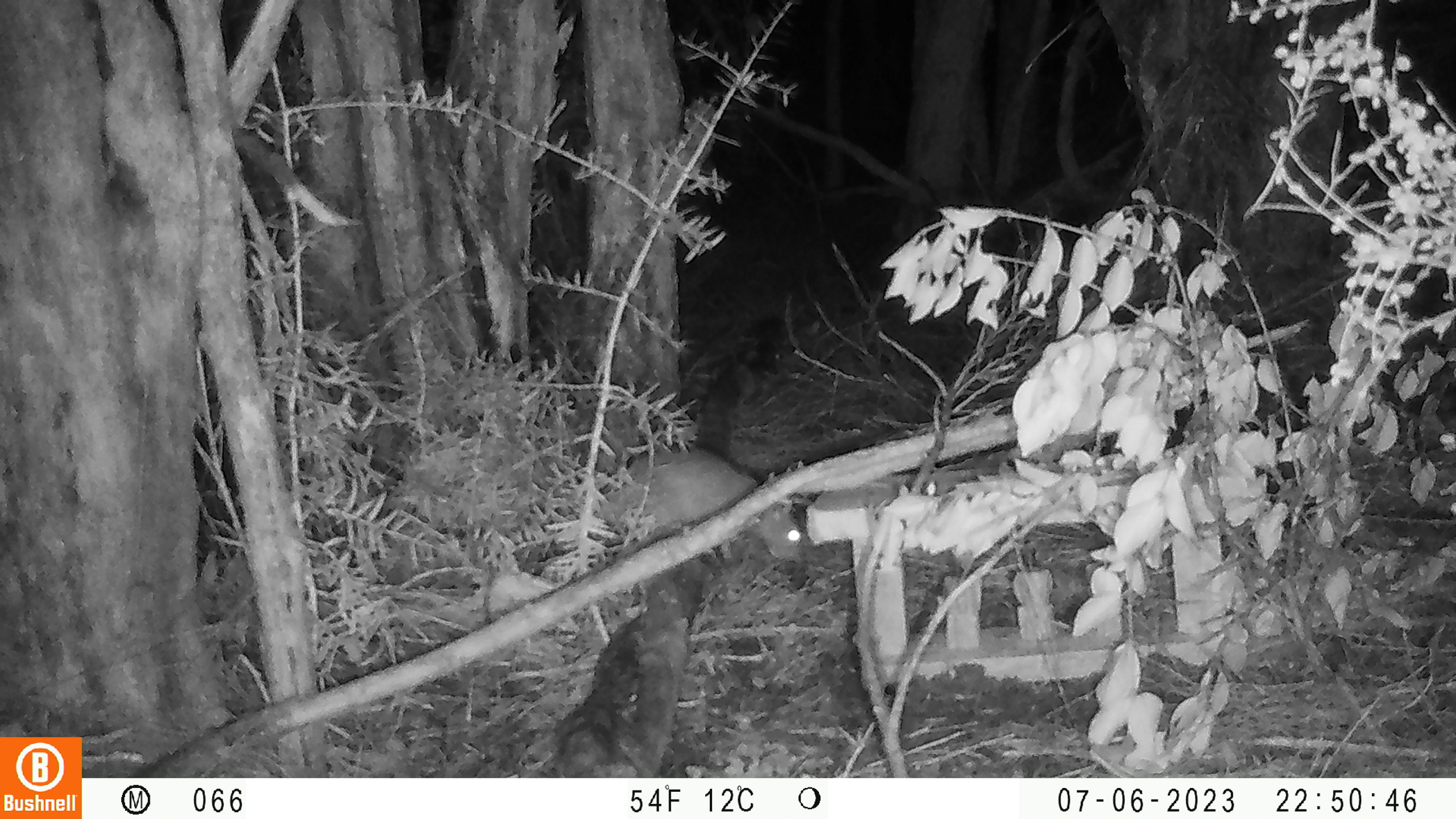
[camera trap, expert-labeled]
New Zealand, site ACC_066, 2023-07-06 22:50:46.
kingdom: Animalia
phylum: Chordata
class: Mammalia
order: Rodentia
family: Muridae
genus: Rattus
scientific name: Rattus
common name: rat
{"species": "rat (Rattus)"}